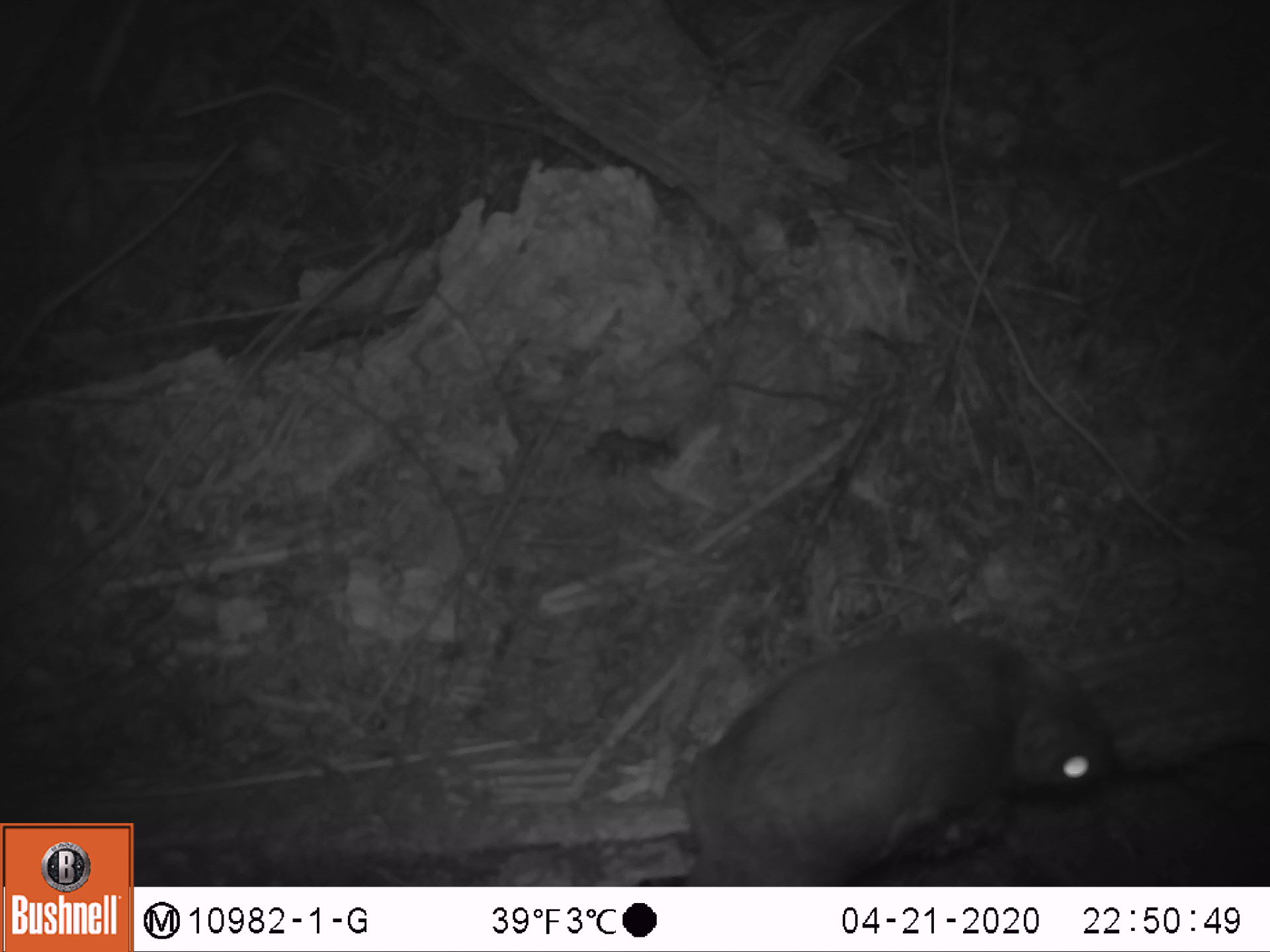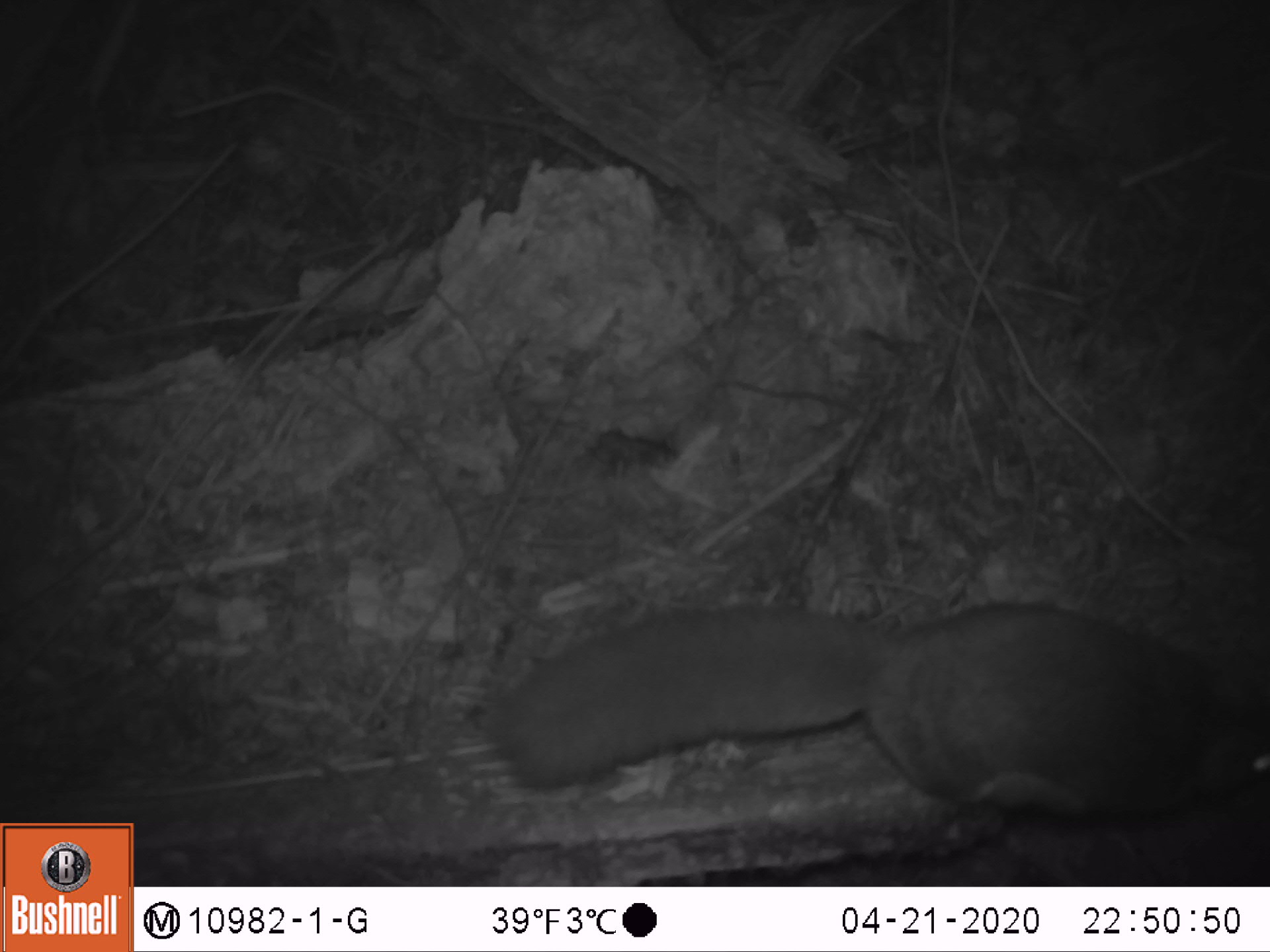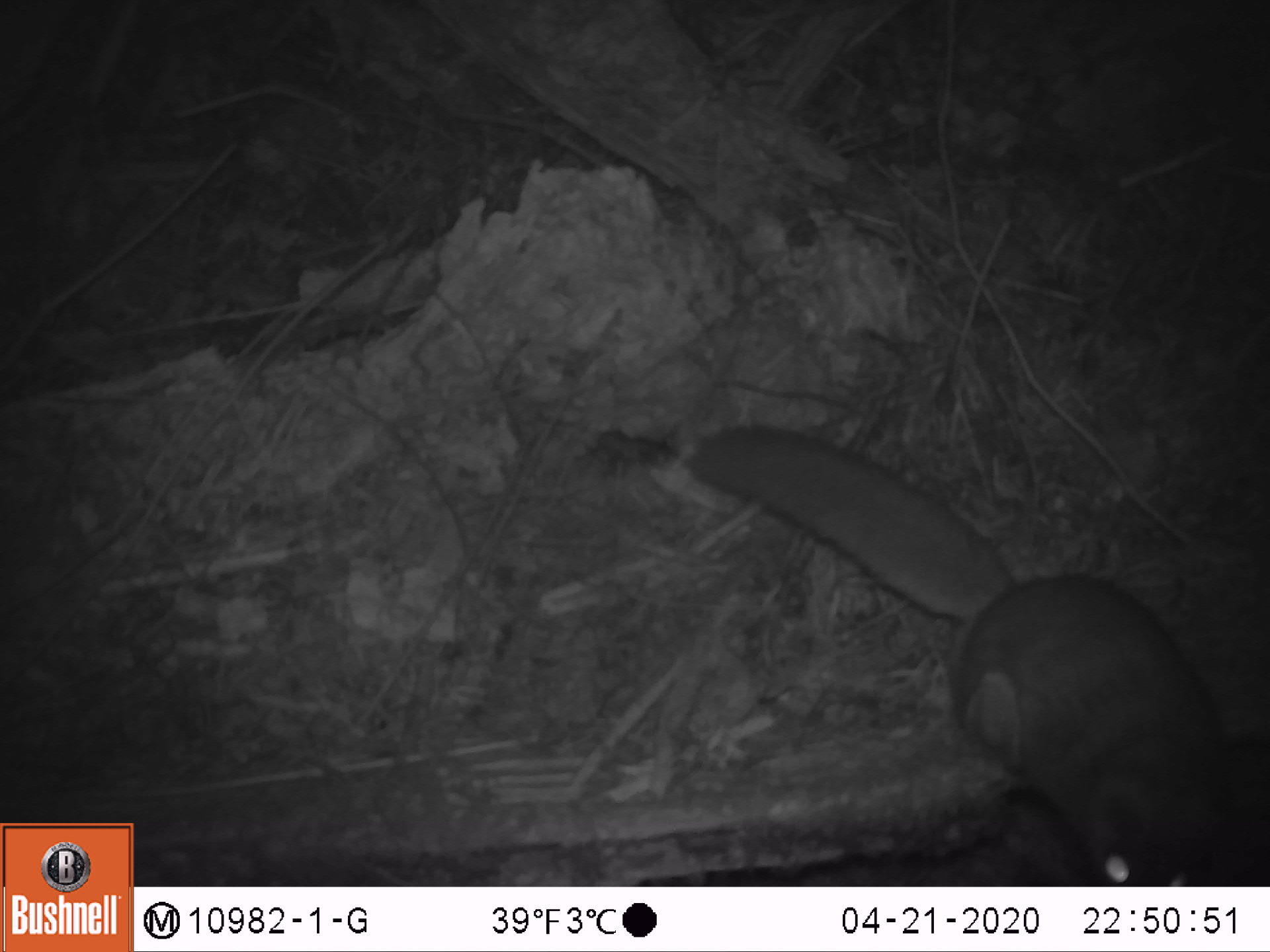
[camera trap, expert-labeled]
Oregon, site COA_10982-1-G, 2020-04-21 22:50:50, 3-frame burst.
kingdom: Animalia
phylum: Chordata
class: Mammalia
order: Rodentia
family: Sciuridae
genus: Glaucomys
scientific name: Glaucomys oregonensis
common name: humboldt's flying squirrel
Humboldt's flying squirrel (Glaucomys oregonensis).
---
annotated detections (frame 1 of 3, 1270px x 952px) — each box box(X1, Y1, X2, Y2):
humboldt's flying squirrel: box(666, 615, 1139, 882)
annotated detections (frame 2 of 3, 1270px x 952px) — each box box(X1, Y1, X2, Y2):
humboldt's flying squirrel: box(469, 591, 1268, 840)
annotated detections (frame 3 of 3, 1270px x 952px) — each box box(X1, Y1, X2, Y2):
humboldt's flying squirrel: box(668, 415, 1252, 881)